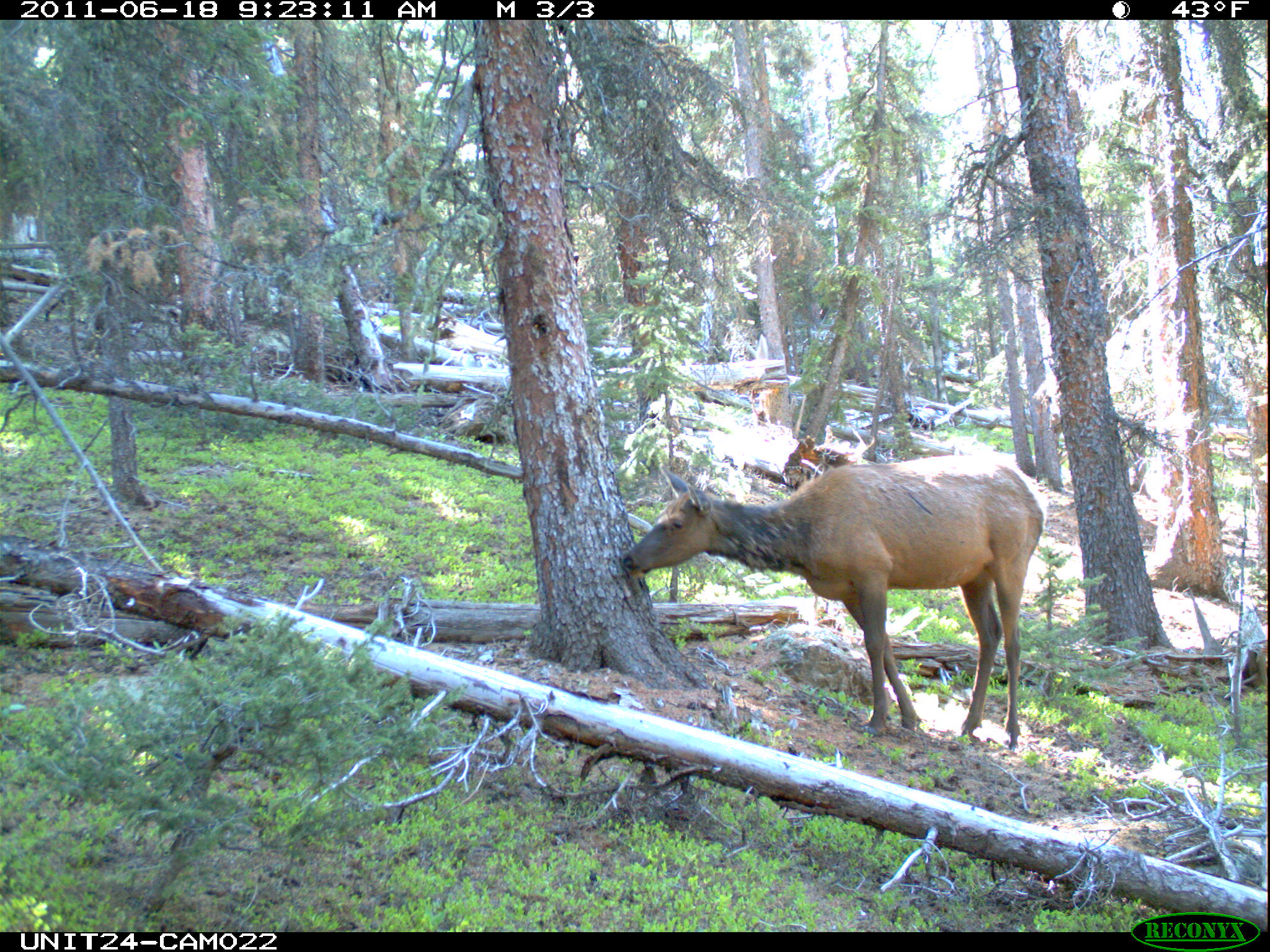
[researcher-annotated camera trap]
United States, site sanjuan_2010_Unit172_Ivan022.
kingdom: Animalia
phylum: Chordata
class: Mammalia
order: Artiodactyla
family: Cervidae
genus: Cervus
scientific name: Cervus elaphus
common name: red deer